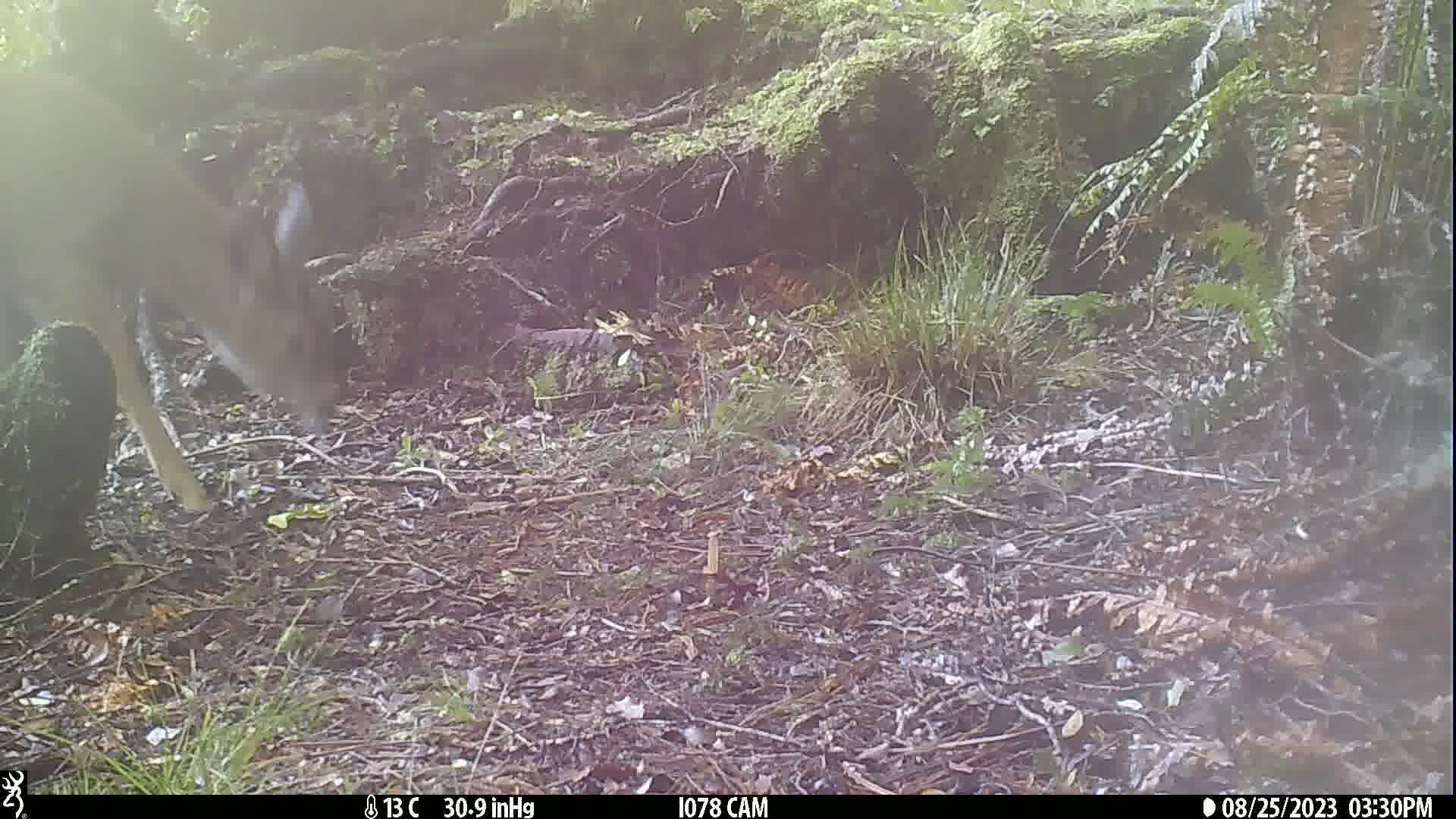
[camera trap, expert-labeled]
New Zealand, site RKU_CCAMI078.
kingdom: Animalia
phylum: Chordata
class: Mammalia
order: Artiodactyla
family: Cervidae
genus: Odocoileus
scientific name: Odocoileus virginianus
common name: white-tailed deer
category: white tailed deer